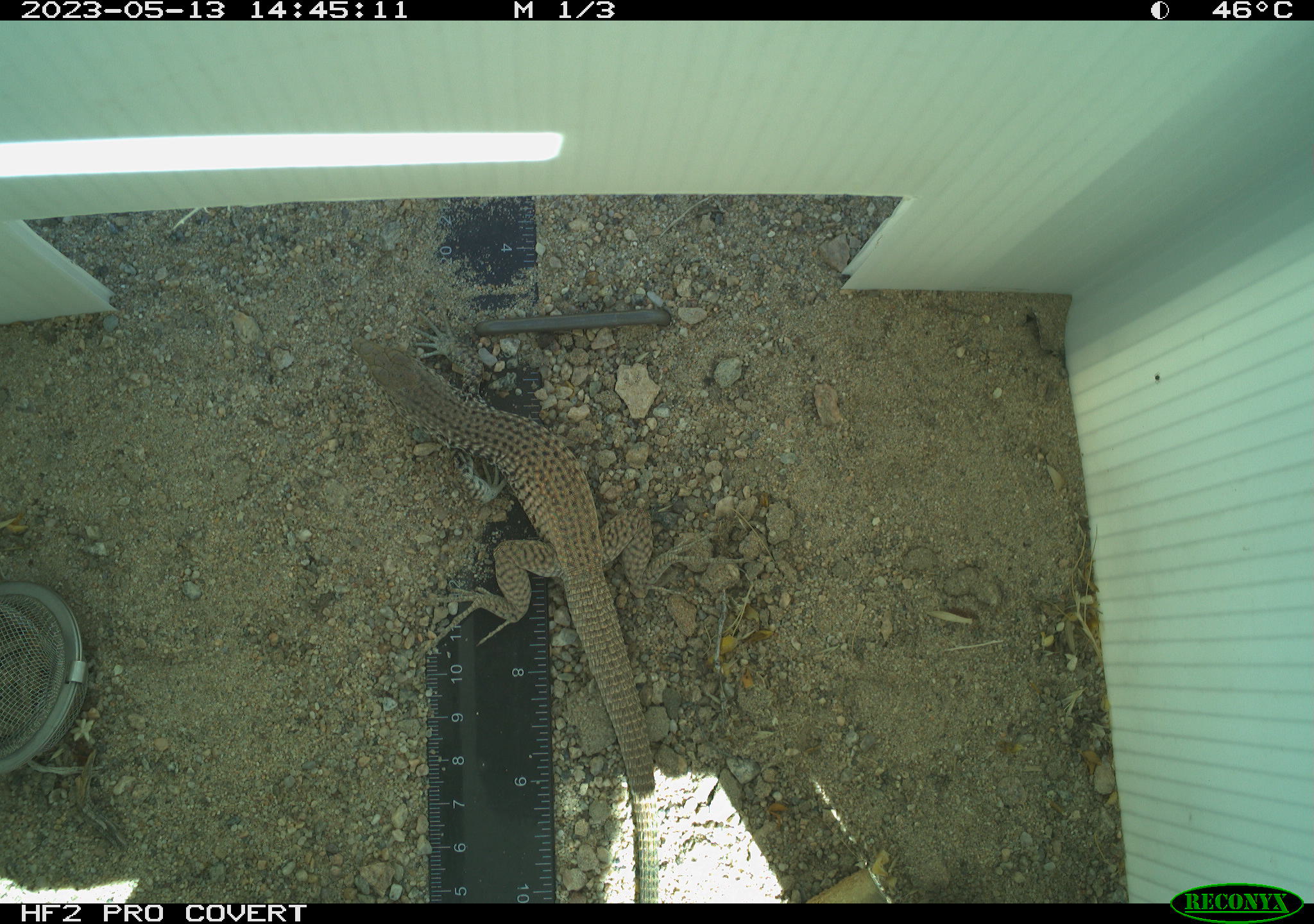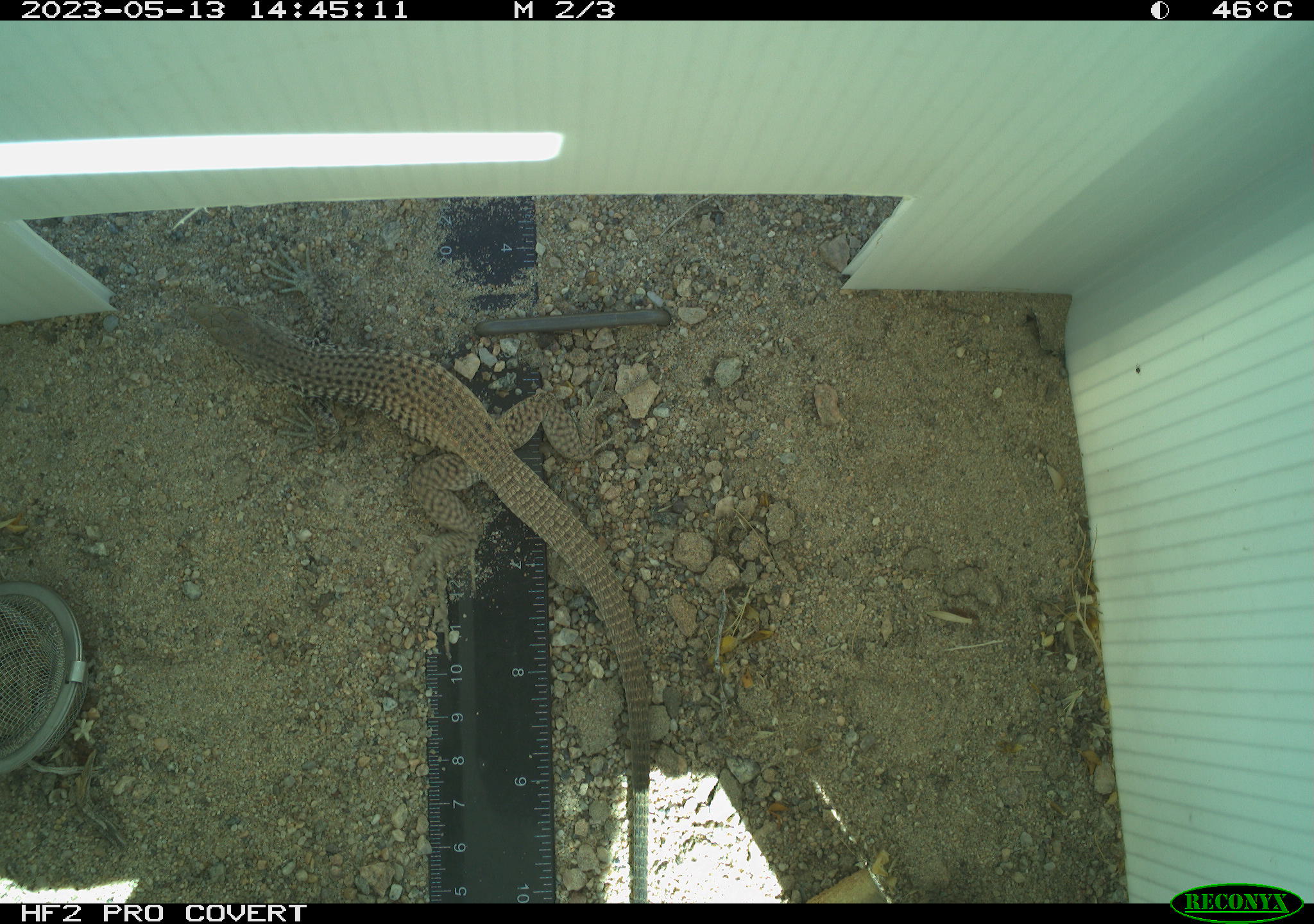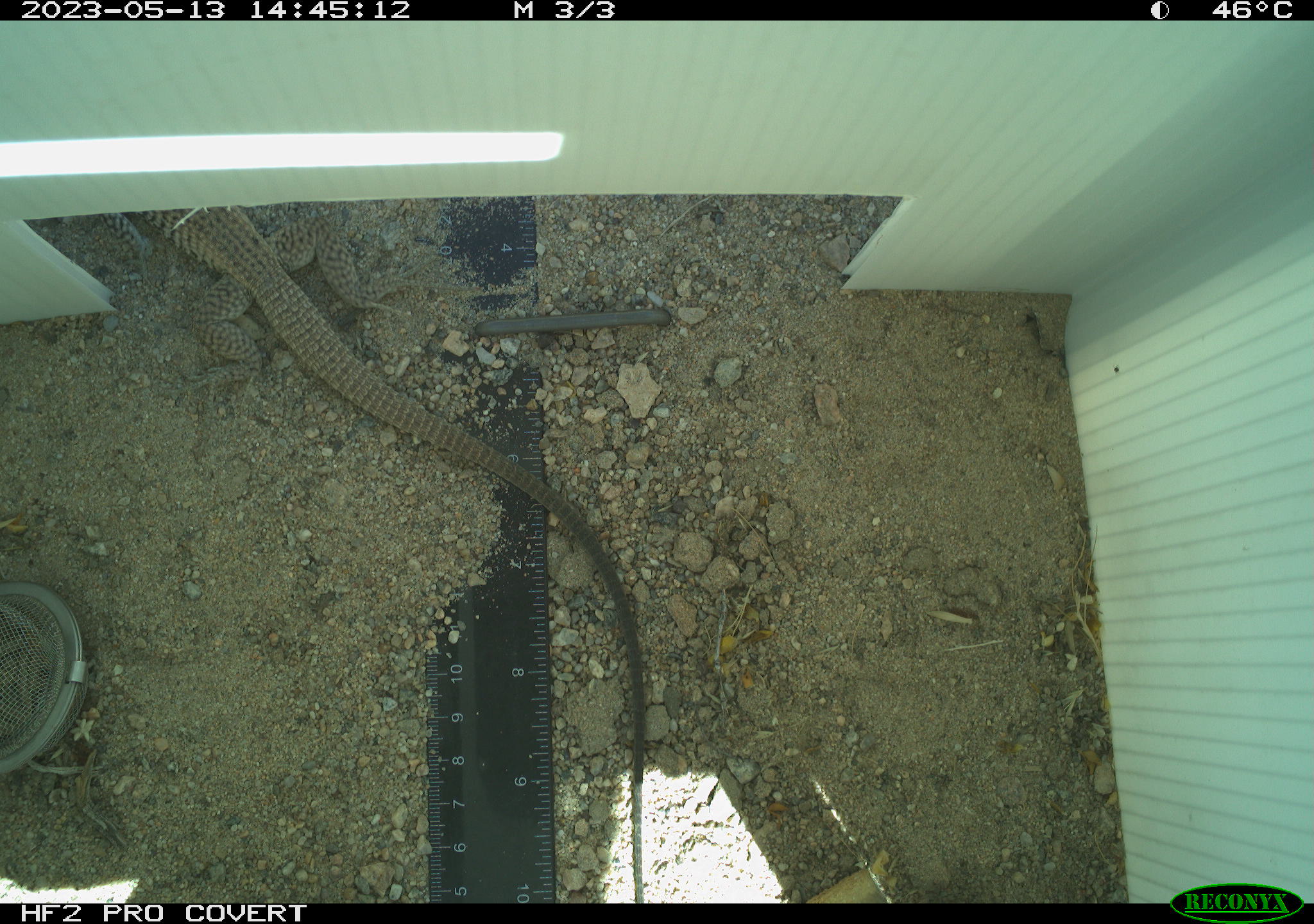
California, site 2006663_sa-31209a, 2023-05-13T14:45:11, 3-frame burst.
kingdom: Animalia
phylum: Chordata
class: Reptilia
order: Squamata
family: Teiidae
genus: Aspidoscelis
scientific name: Aspidoscelis tigris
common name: western whiptail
Western whiptail (Aspidoscelis tigris).